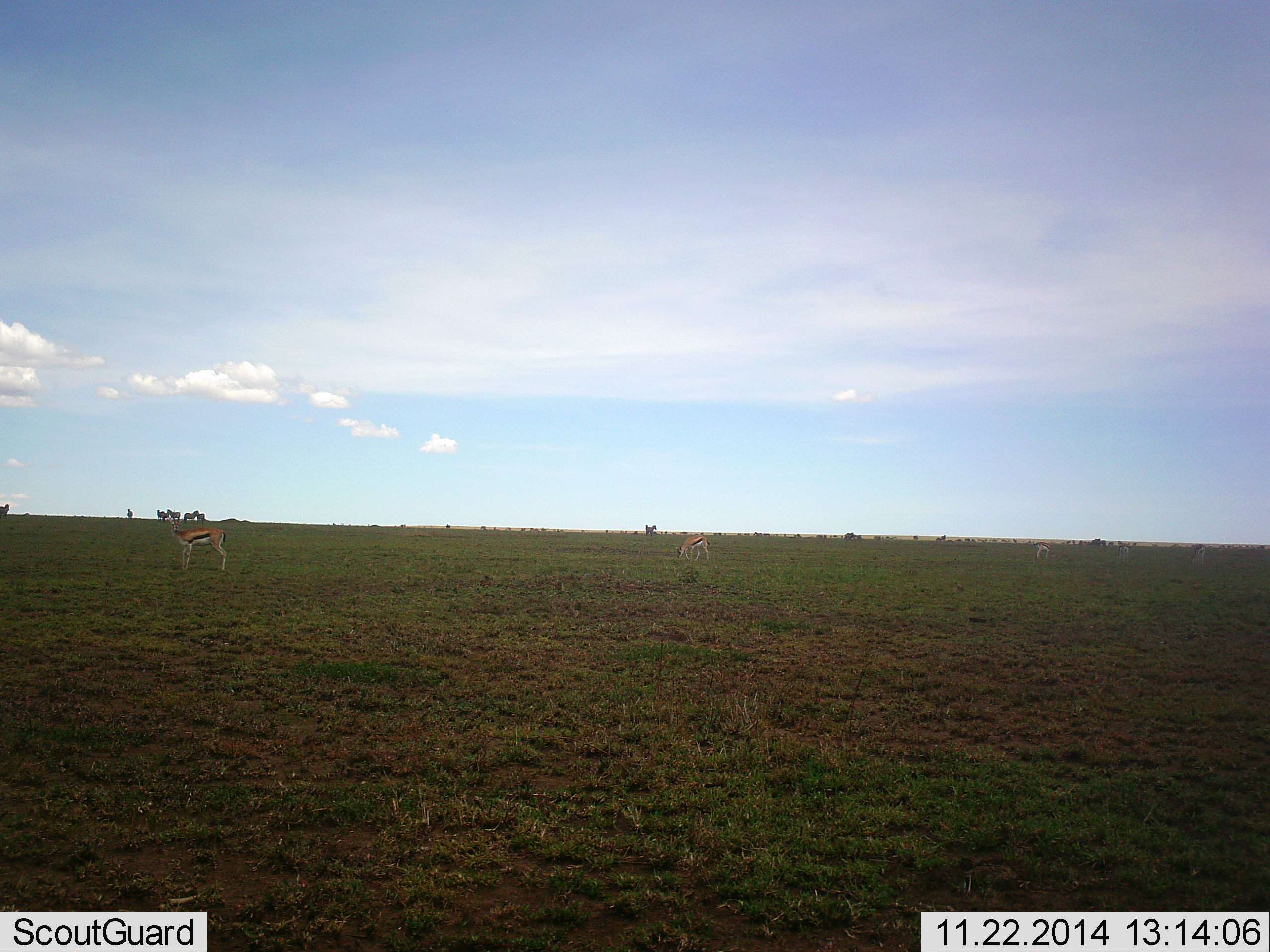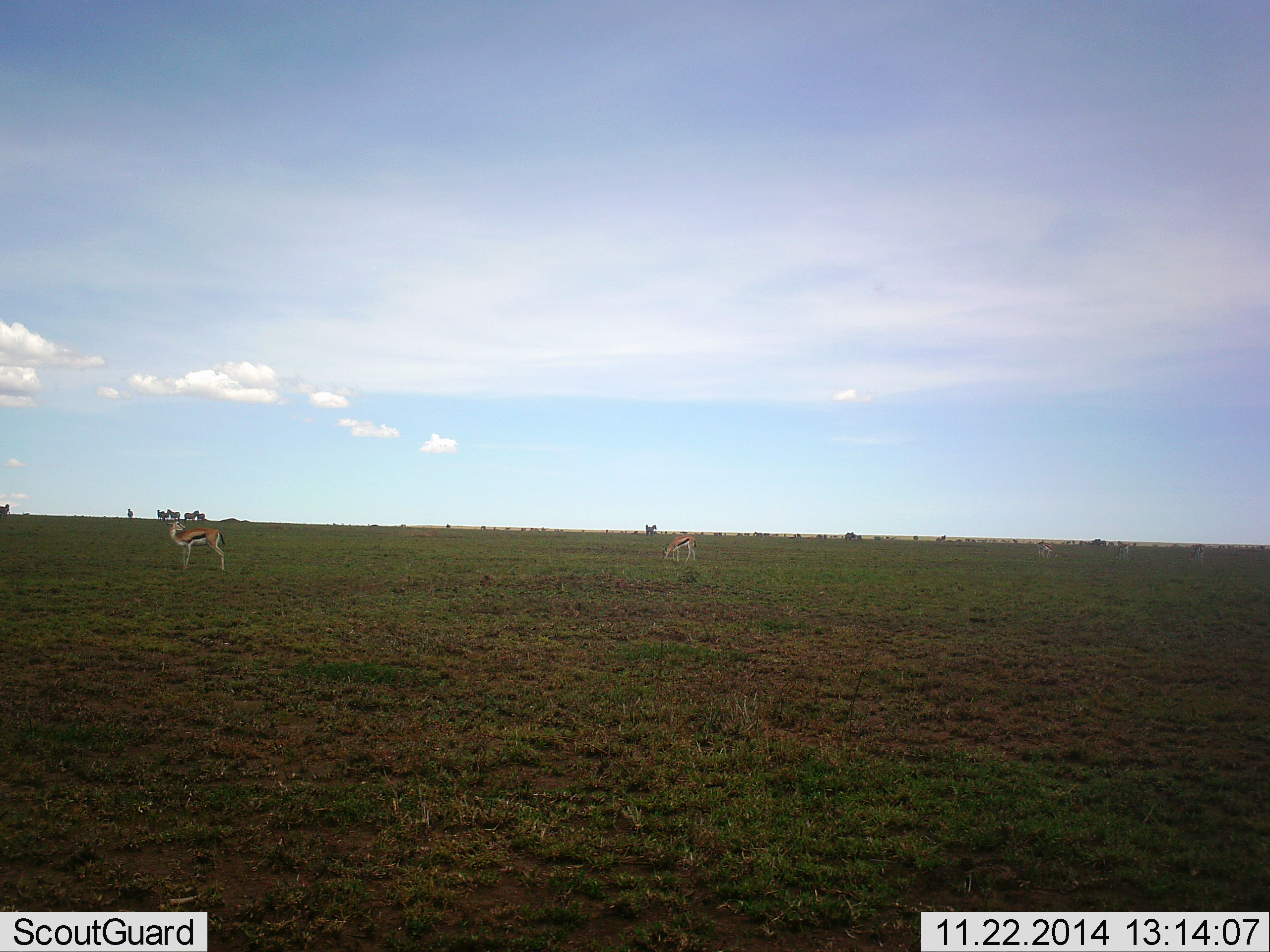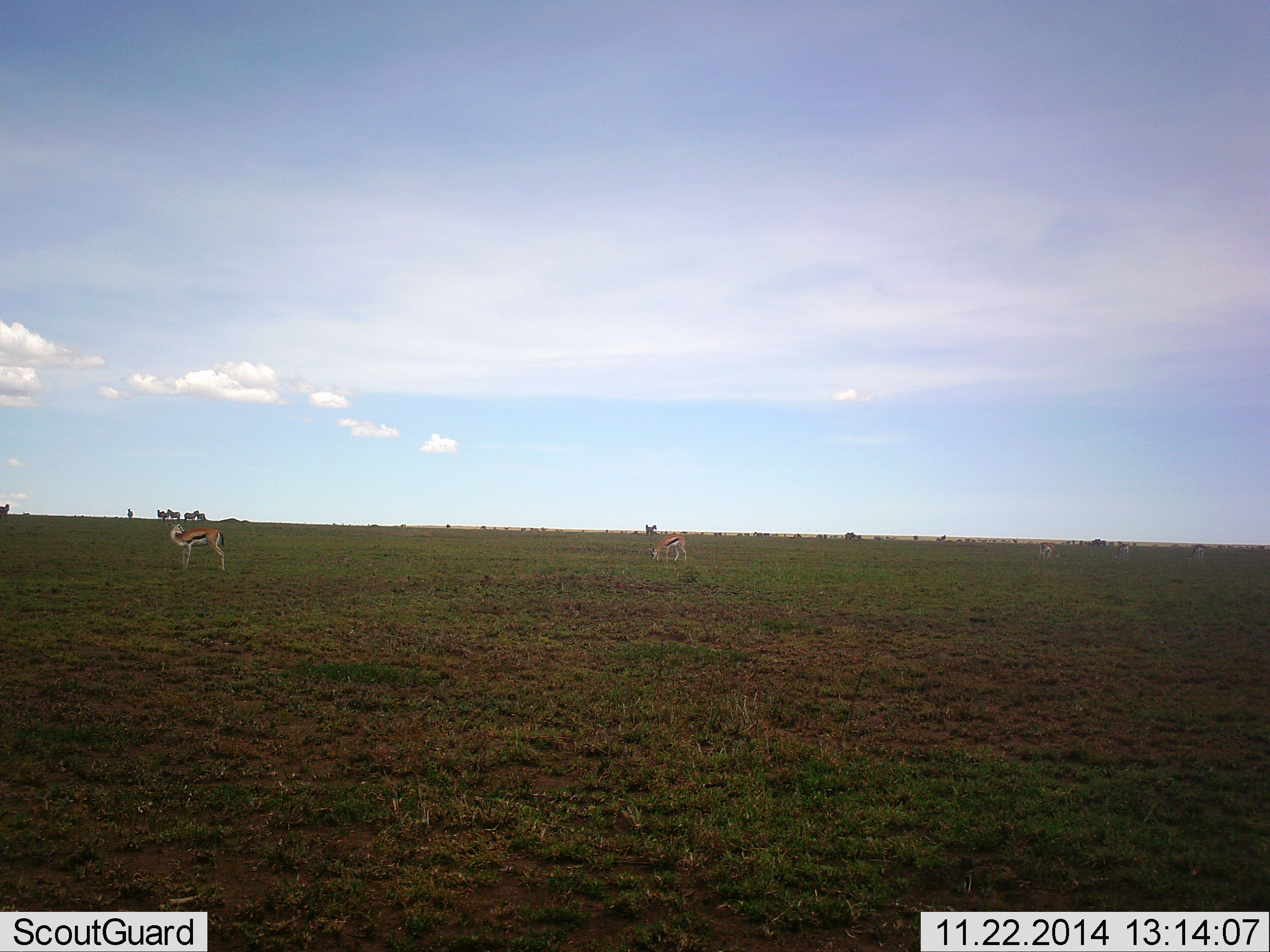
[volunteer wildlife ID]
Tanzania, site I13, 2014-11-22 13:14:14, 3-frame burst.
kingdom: Animalia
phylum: Chordata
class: Mammalia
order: Artiodactyla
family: Bovidae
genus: Eudorcas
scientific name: Eudorcas thomsonii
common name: thomson's gazelle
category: gazellethomsons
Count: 3.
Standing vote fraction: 80%.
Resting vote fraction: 10%.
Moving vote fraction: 40%.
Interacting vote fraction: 10%.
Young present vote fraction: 0%.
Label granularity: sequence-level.